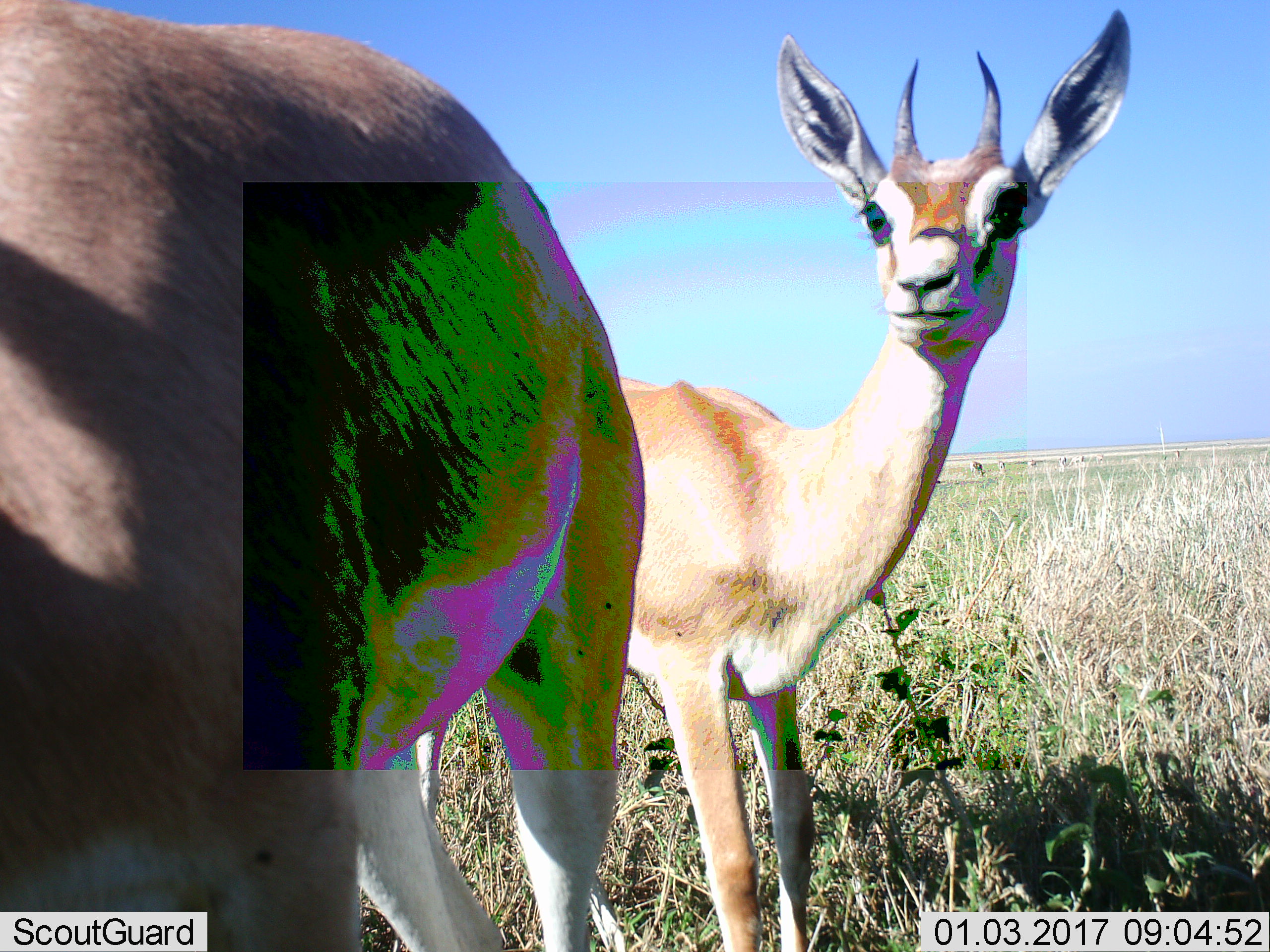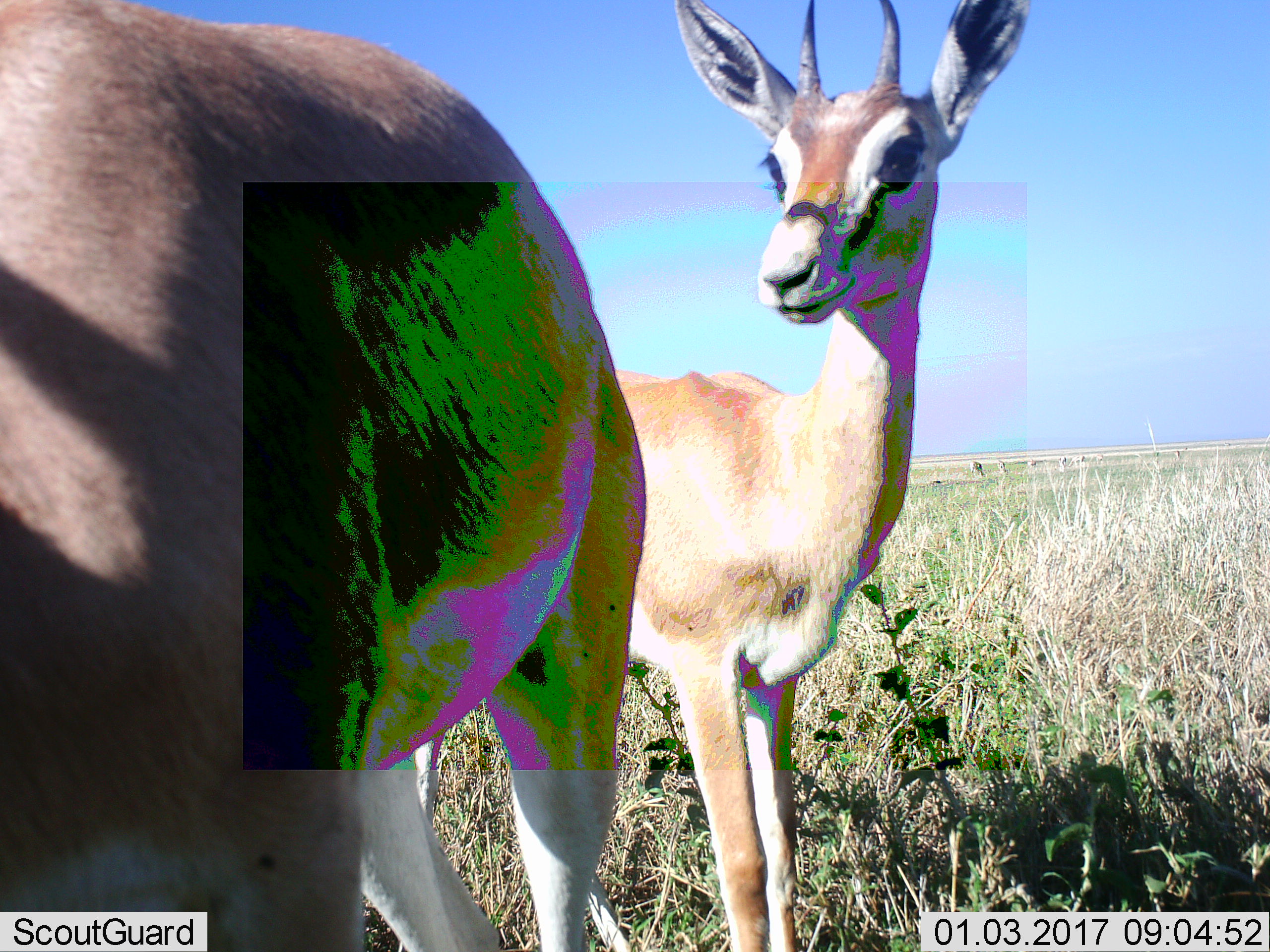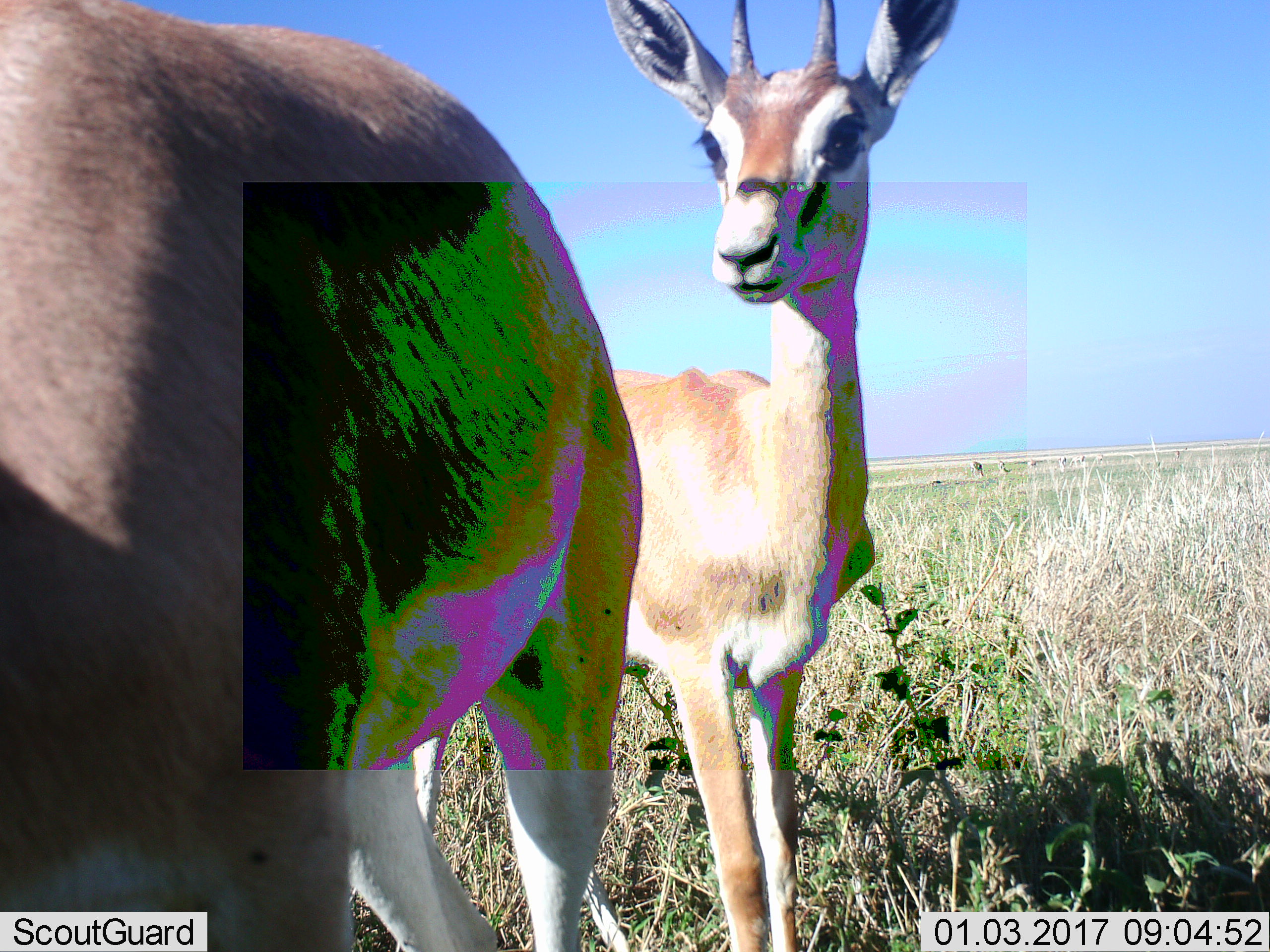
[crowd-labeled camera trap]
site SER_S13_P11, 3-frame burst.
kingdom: Animalia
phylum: Chordata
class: Mammalia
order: Artiodactyla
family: Bovidae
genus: Eudorcas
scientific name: Eudorcas thomsonii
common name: thomson's gazelle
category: gazellethomsons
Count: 8.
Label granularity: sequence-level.